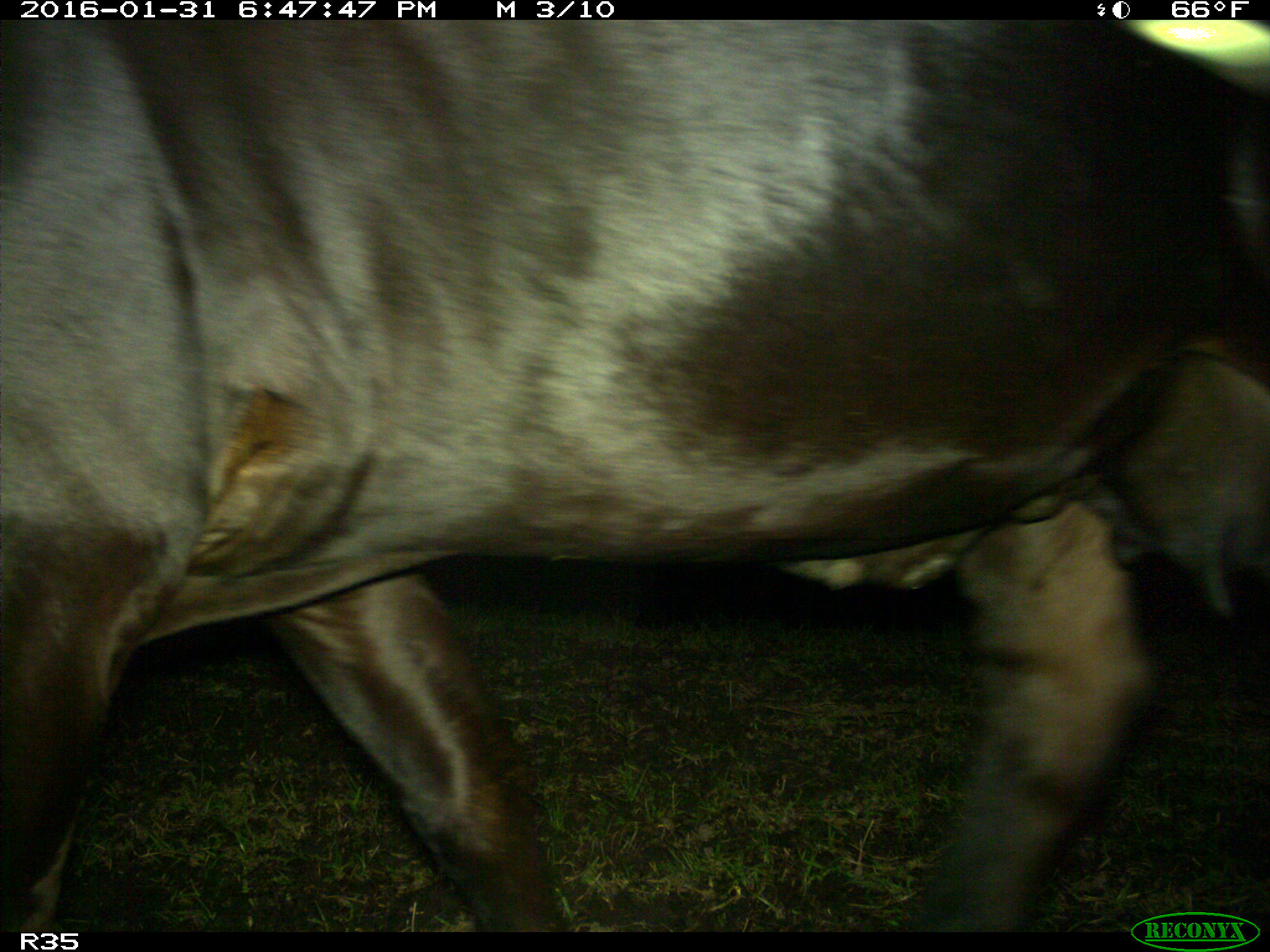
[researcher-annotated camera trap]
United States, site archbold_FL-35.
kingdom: Animalia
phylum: Chordata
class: Mammalia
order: Artiodactyla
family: Bovidae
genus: Bos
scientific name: Bos taurus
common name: domestic cow